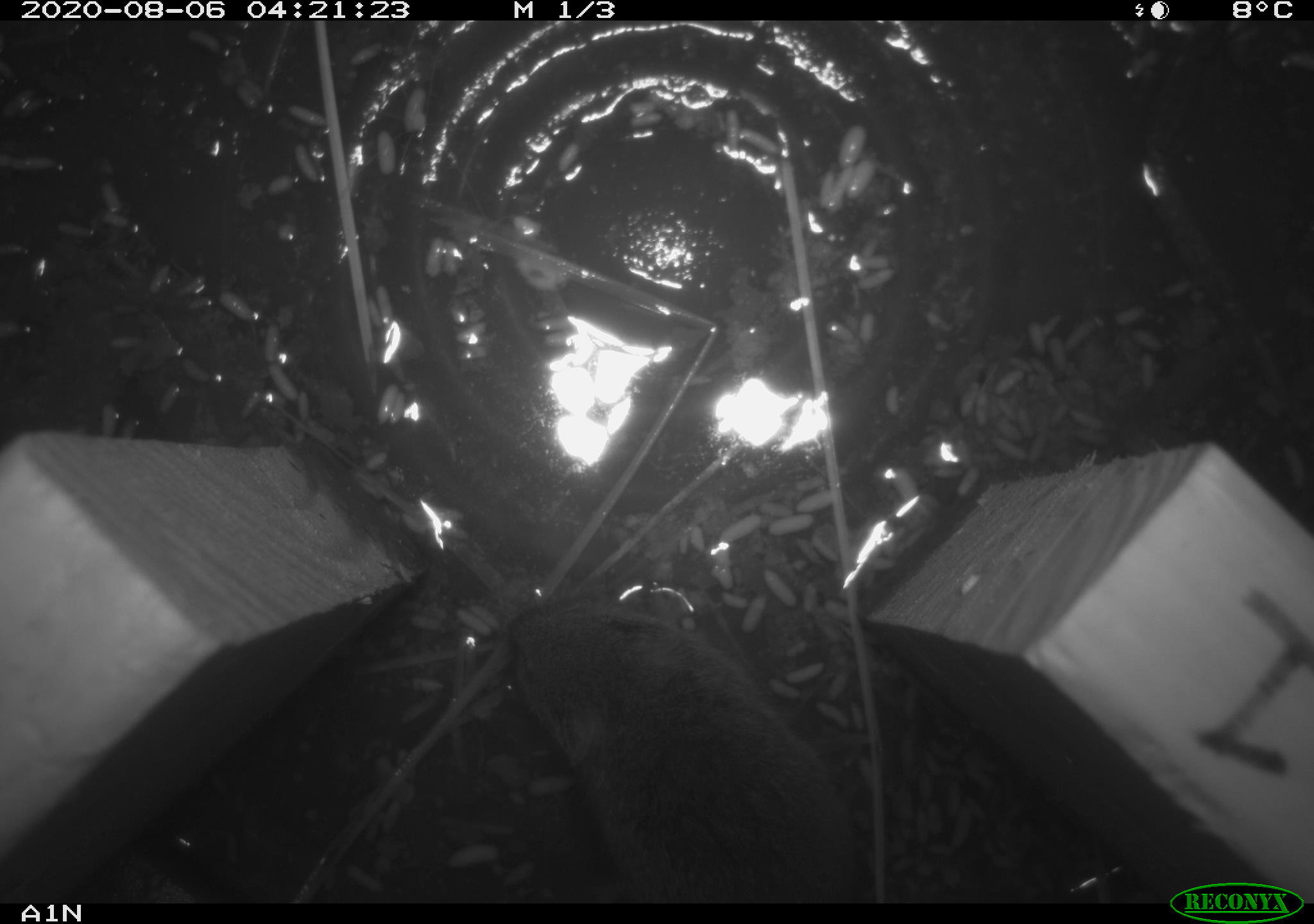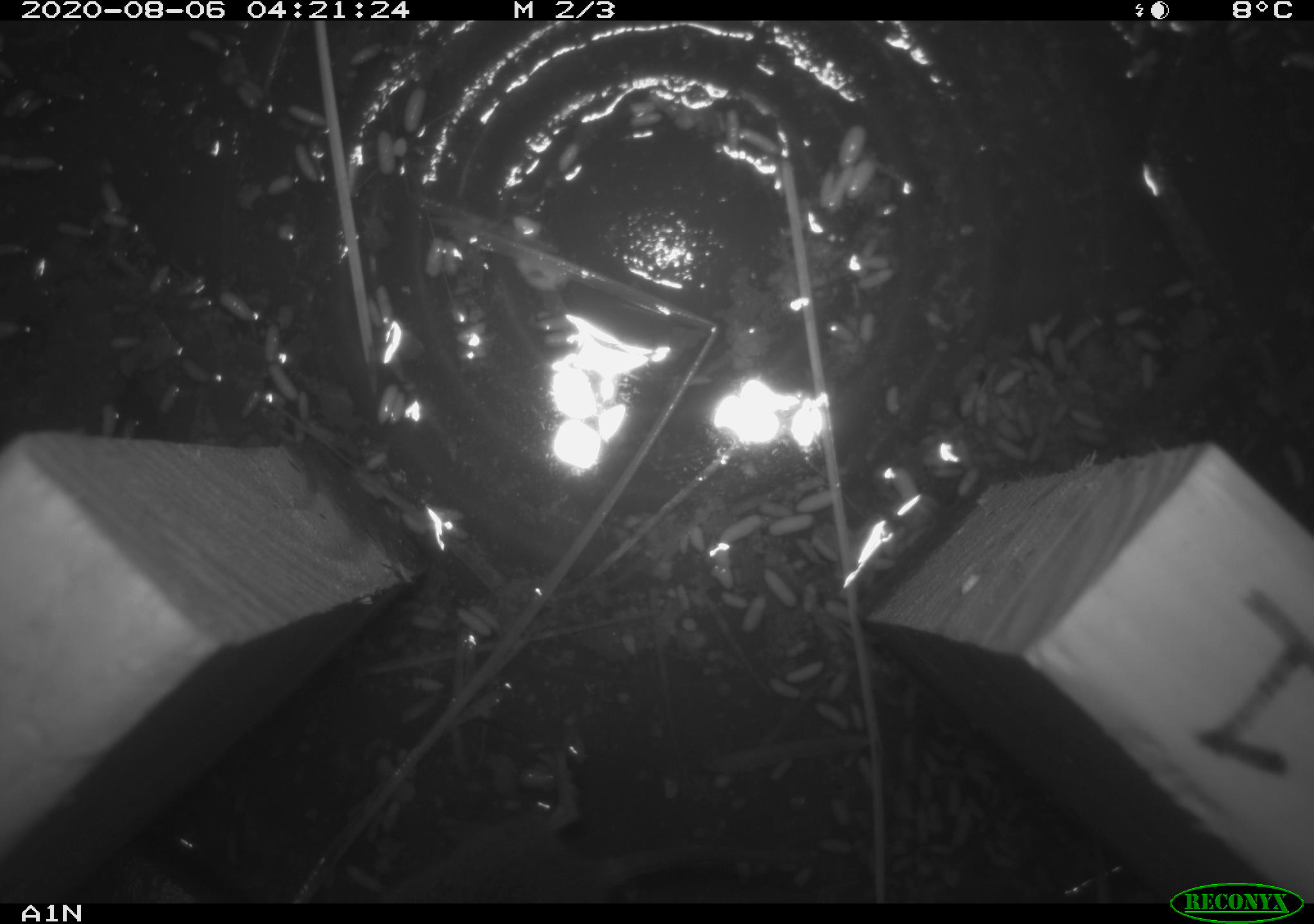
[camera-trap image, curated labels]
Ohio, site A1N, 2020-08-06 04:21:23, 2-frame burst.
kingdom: Animalia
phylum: Chordata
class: Mammalia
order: Rodentia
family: Cricetidae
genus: Microtus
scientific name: Microtus pennsylvanicus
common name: meadow vole